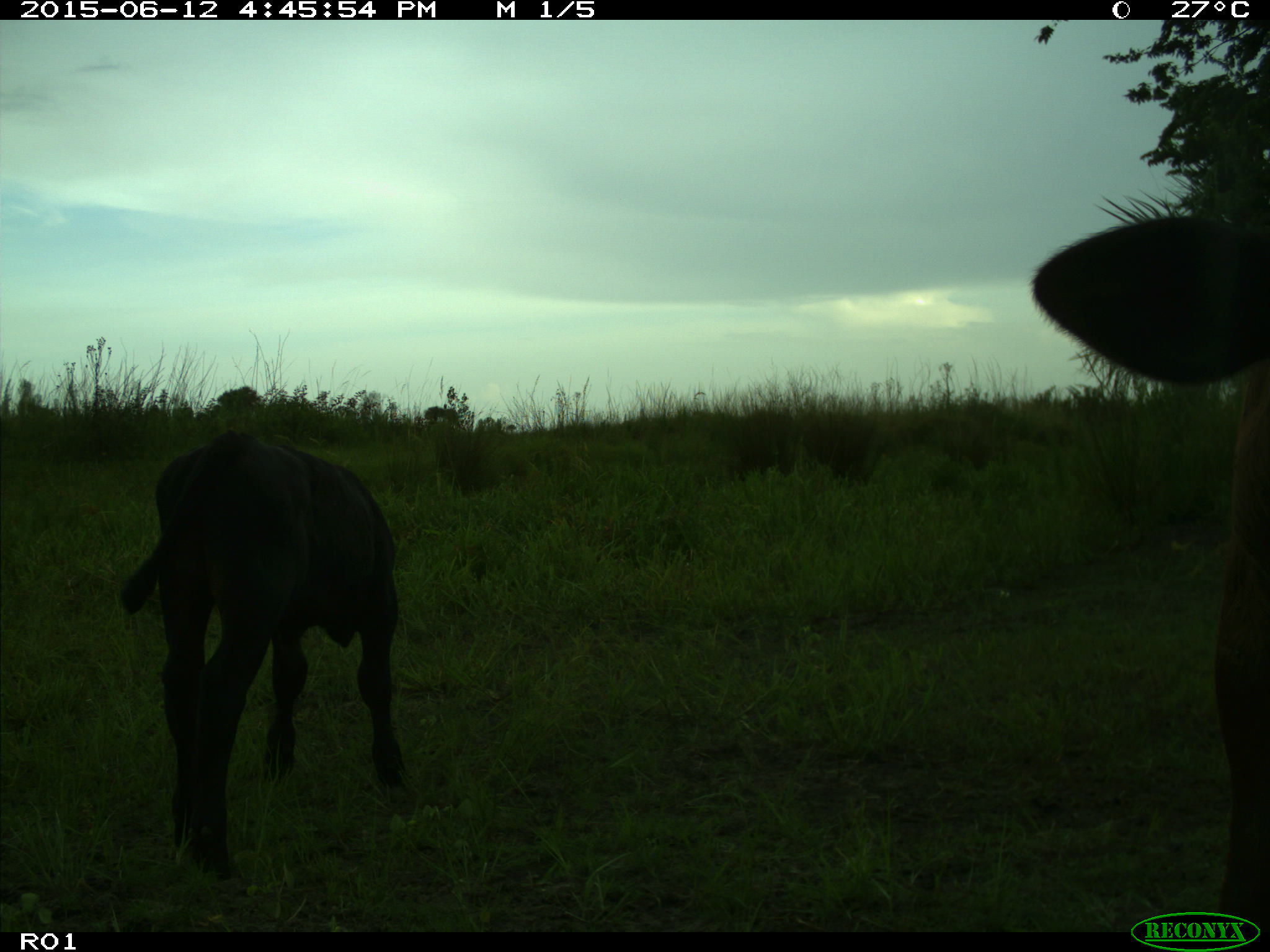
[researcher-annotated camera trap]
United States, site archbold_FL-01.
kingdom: Animalia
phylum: Chordata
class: Mammalia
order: Artiodactyla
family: Bovidae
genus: Bos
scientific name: Bos taurus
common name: domestic cow